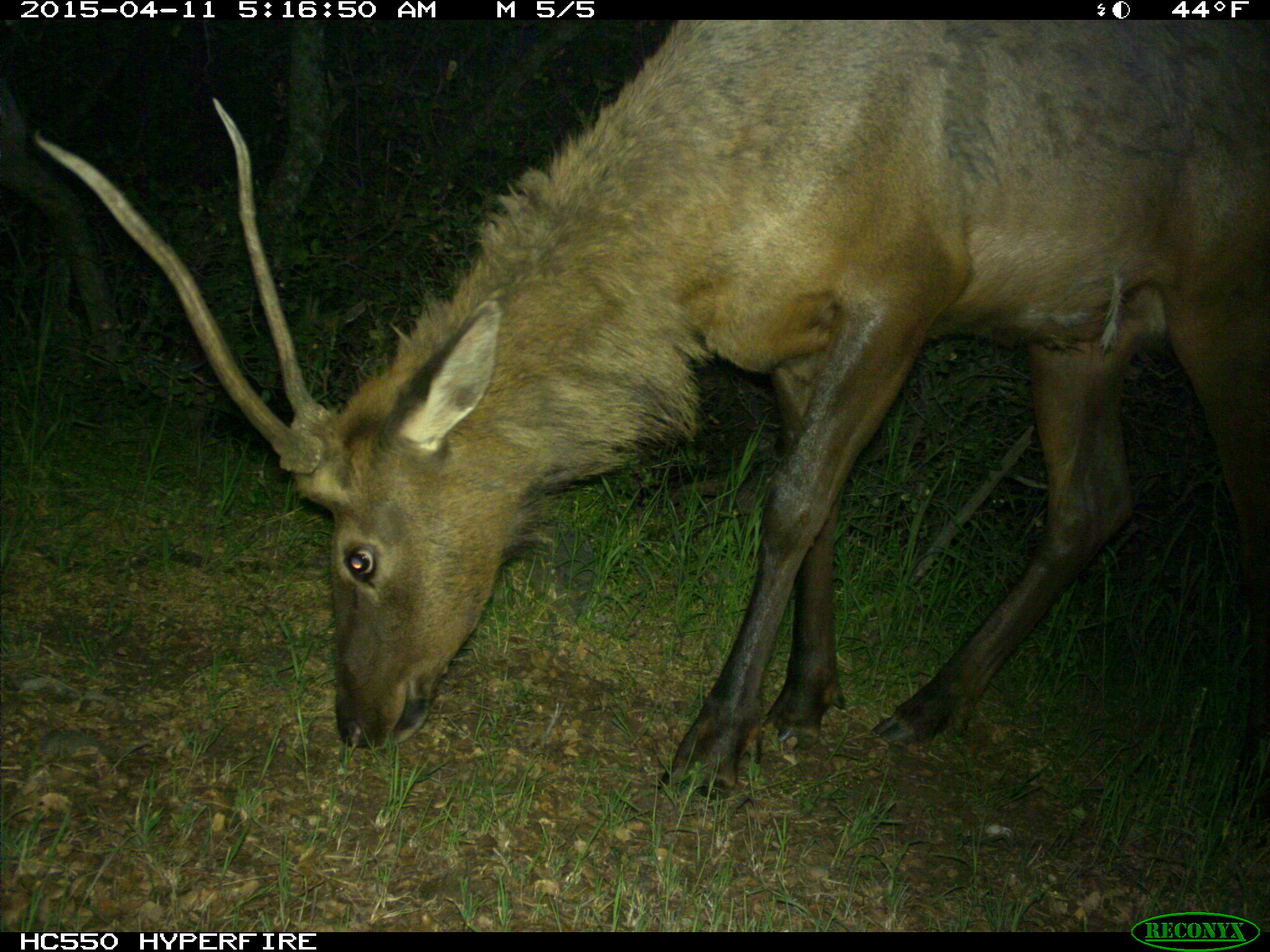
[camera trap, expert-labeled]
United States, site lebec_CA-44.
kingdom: Animalia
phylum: Chordata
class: Mammalia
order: Artiodactyla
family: Cervidae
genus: Cervus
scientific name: Cervus canadensis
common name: elk